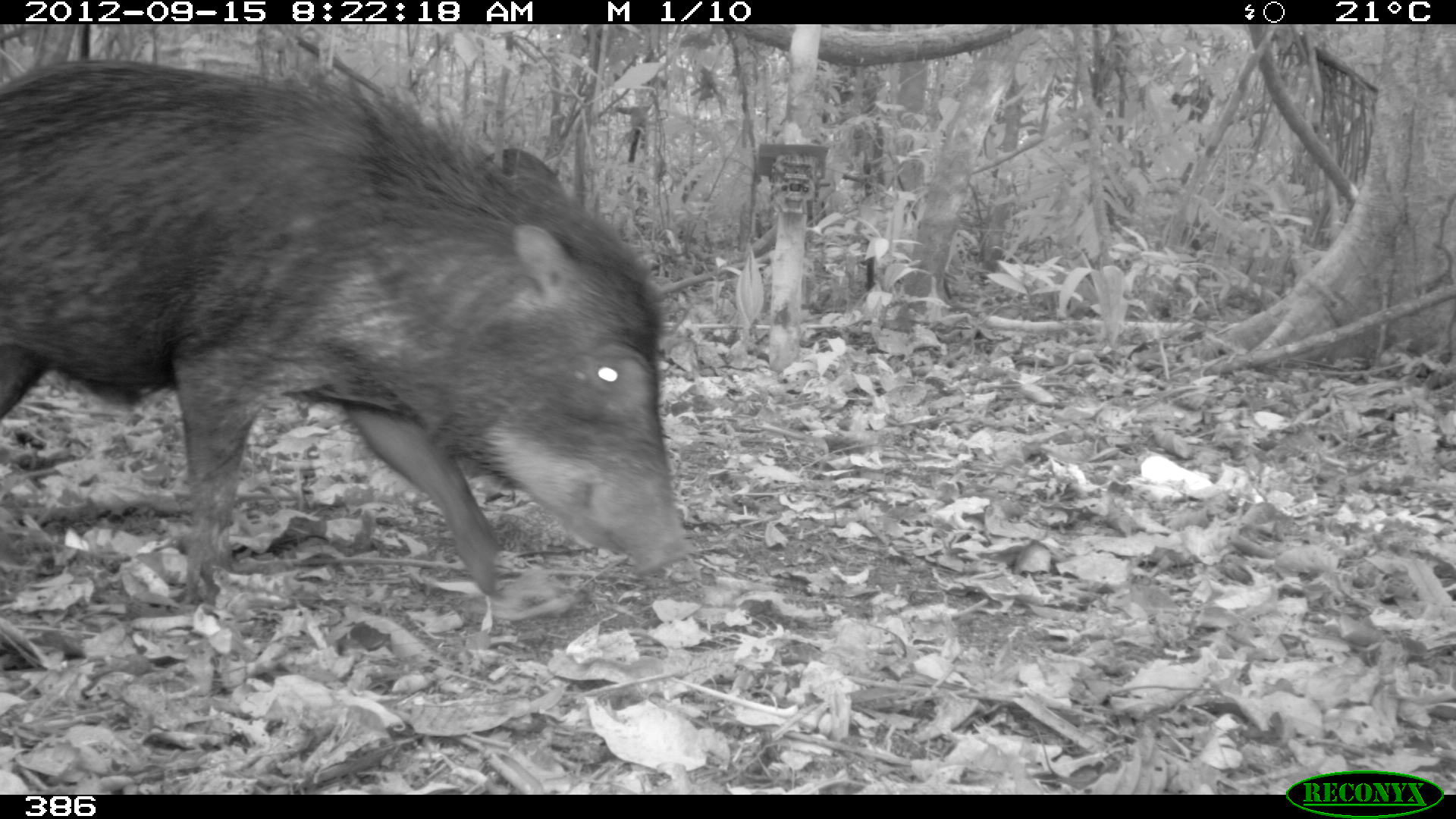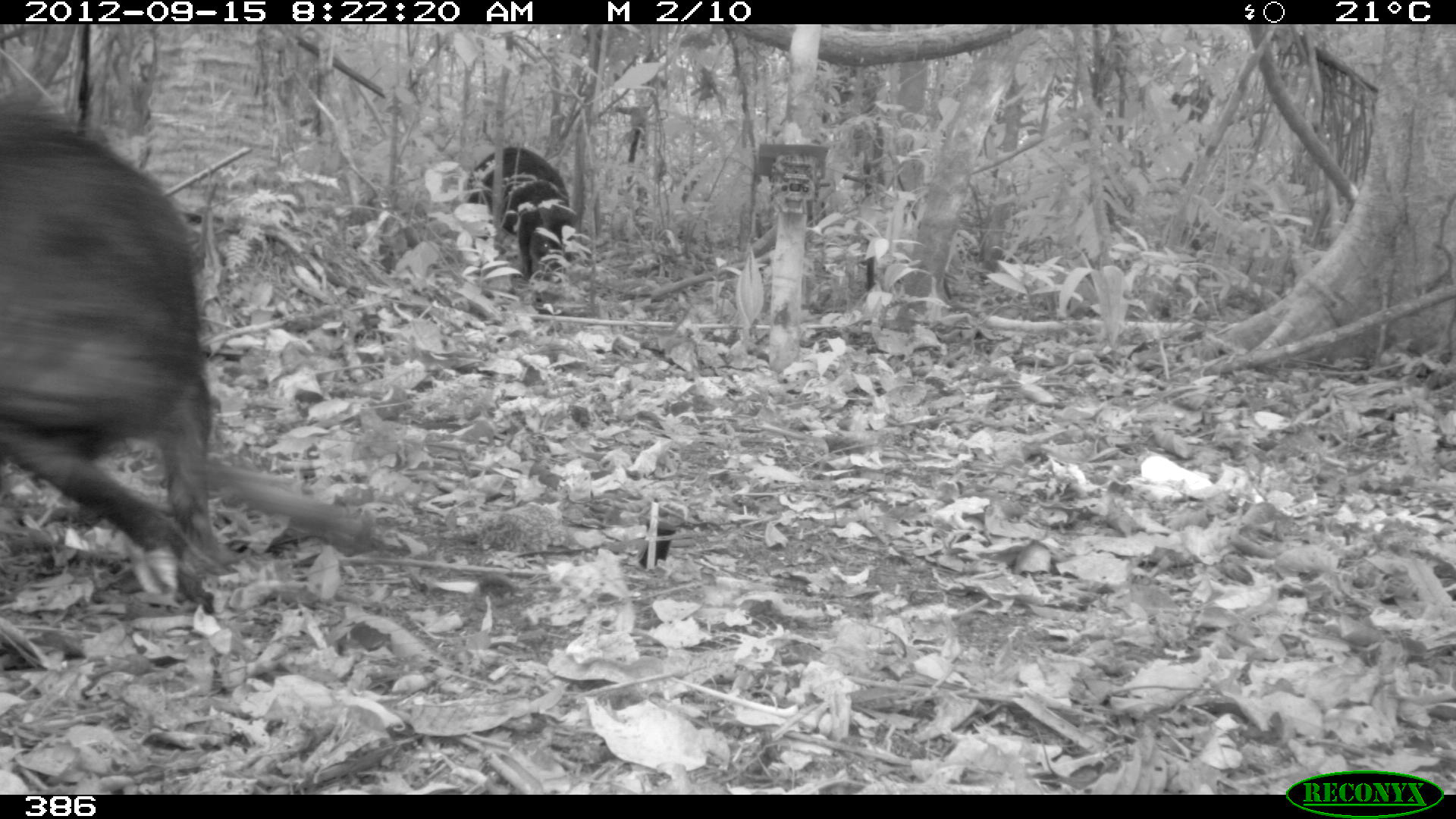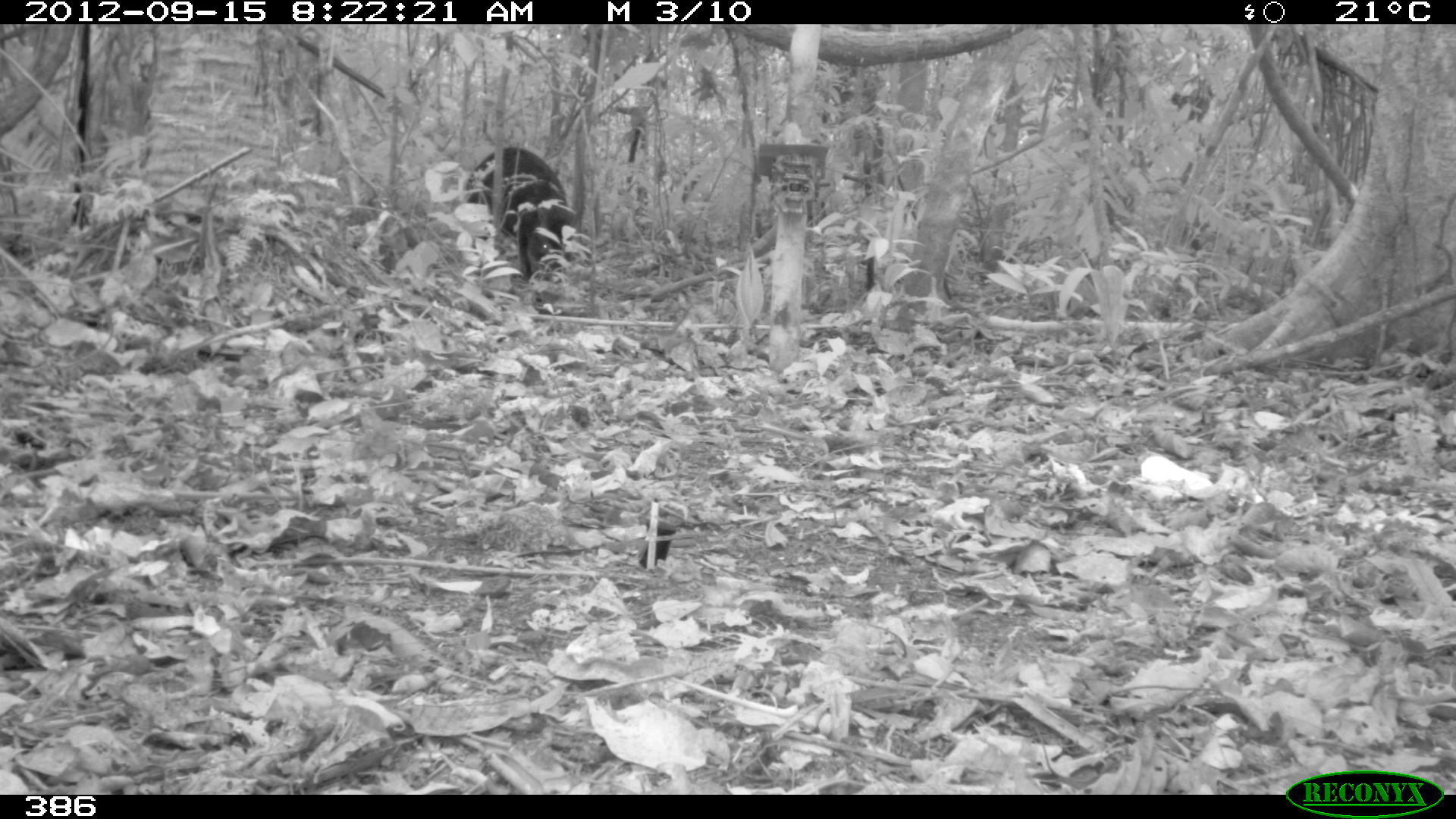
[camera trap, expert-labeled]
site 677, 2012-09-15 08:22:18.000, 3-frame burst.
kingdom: Animalia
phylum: Chordata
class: Mammalia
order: Artiodactyla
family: Tayassuidae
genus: Tayassu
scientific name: Tayassu pecari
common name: white-lipped peccary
Tayassu pecari (white-lipped peccary).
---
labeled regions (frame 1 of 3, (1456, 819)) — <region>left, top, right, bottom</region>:
tayassu pecari: <region>0, 54, 691, 612</region>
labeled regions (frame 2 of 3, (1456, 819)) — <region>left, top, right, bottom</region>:
tayassu pecari: <region>0, 86, 372, 612</region>; <region>464, 146, 576, 302</region>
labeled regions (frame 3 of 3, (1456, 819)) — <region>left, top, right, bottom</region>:
tayassu pecari: <region>463, 146, 576, 288</region>